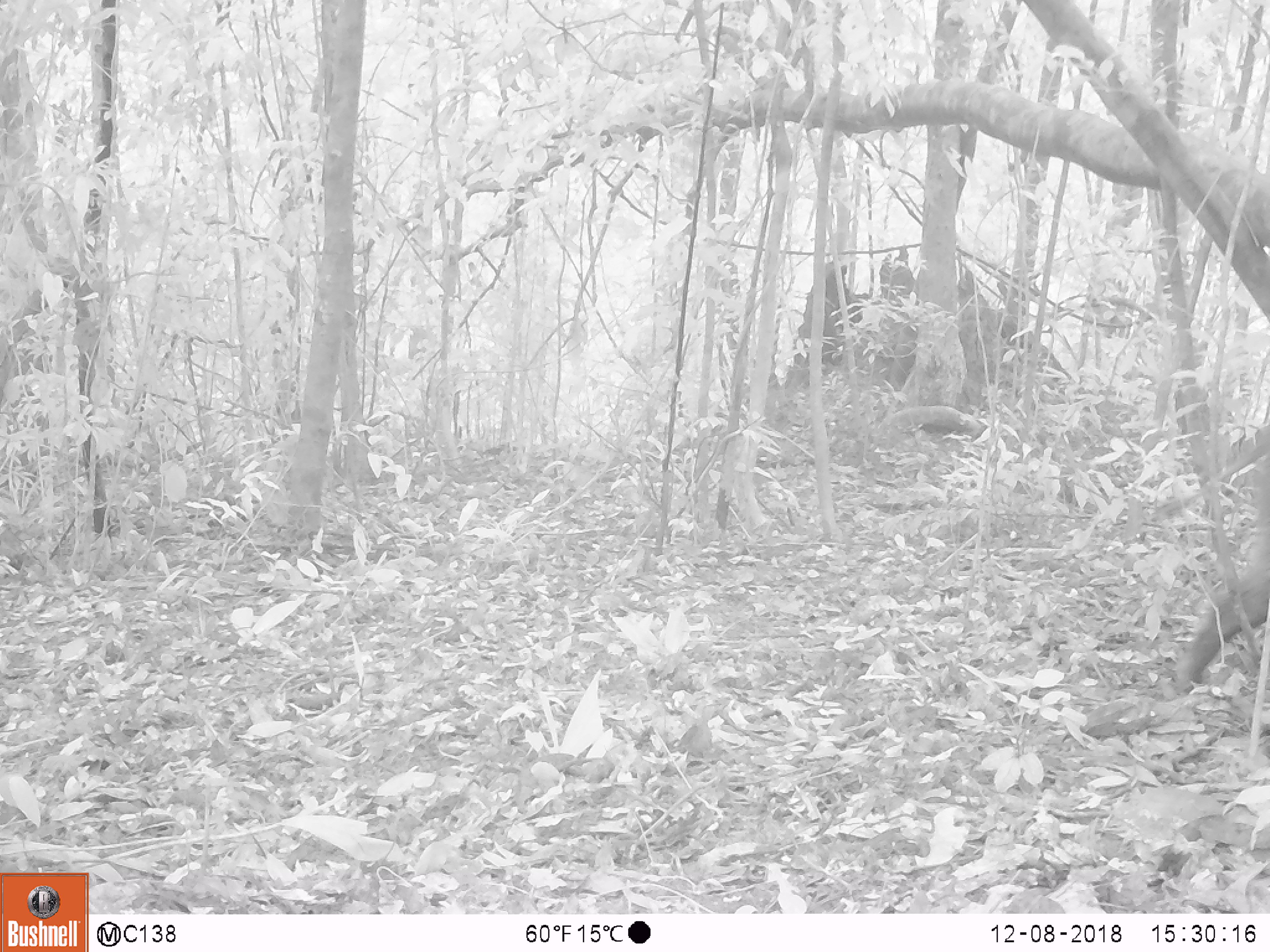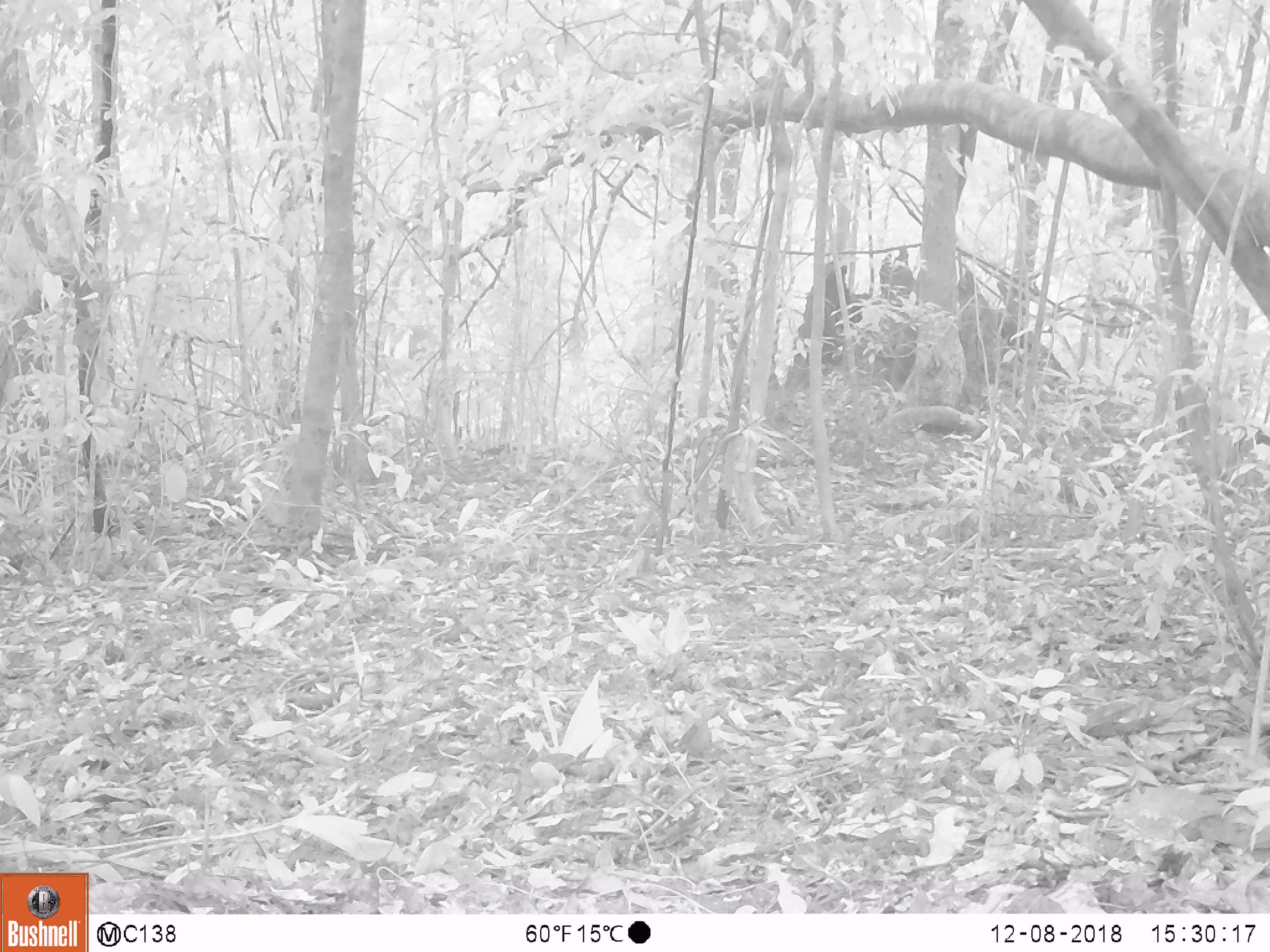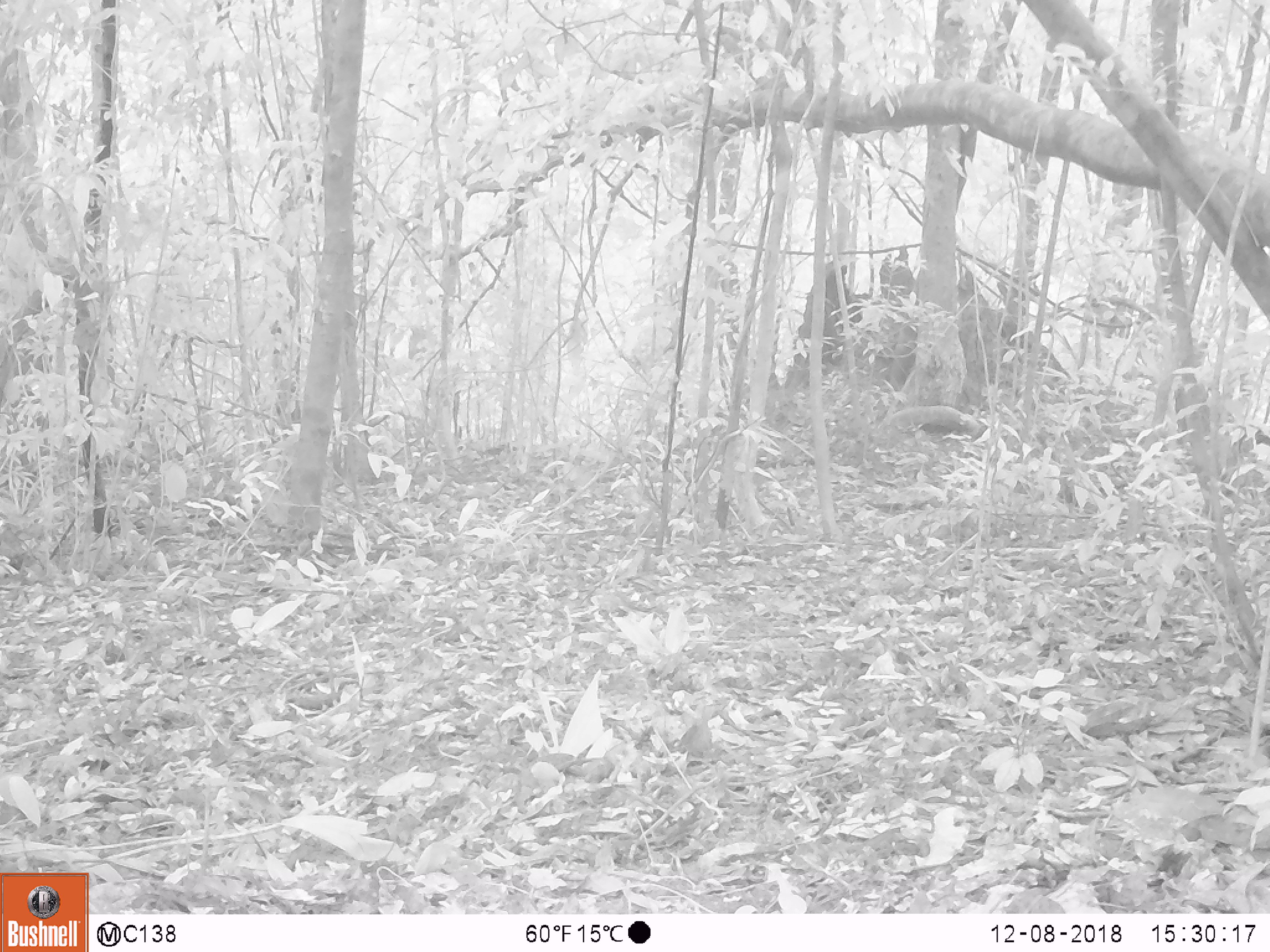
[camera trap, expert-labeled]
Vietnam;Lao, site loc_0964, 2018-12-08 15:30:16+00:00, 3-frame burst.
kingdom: Animalia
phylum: Chordata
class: Mammalia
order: Artiodactyla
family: Suidae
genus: Sus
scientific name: Sus scrofa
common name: eurasian wild pig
Eurasian wild pig (Sus scrofa). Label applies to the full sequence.